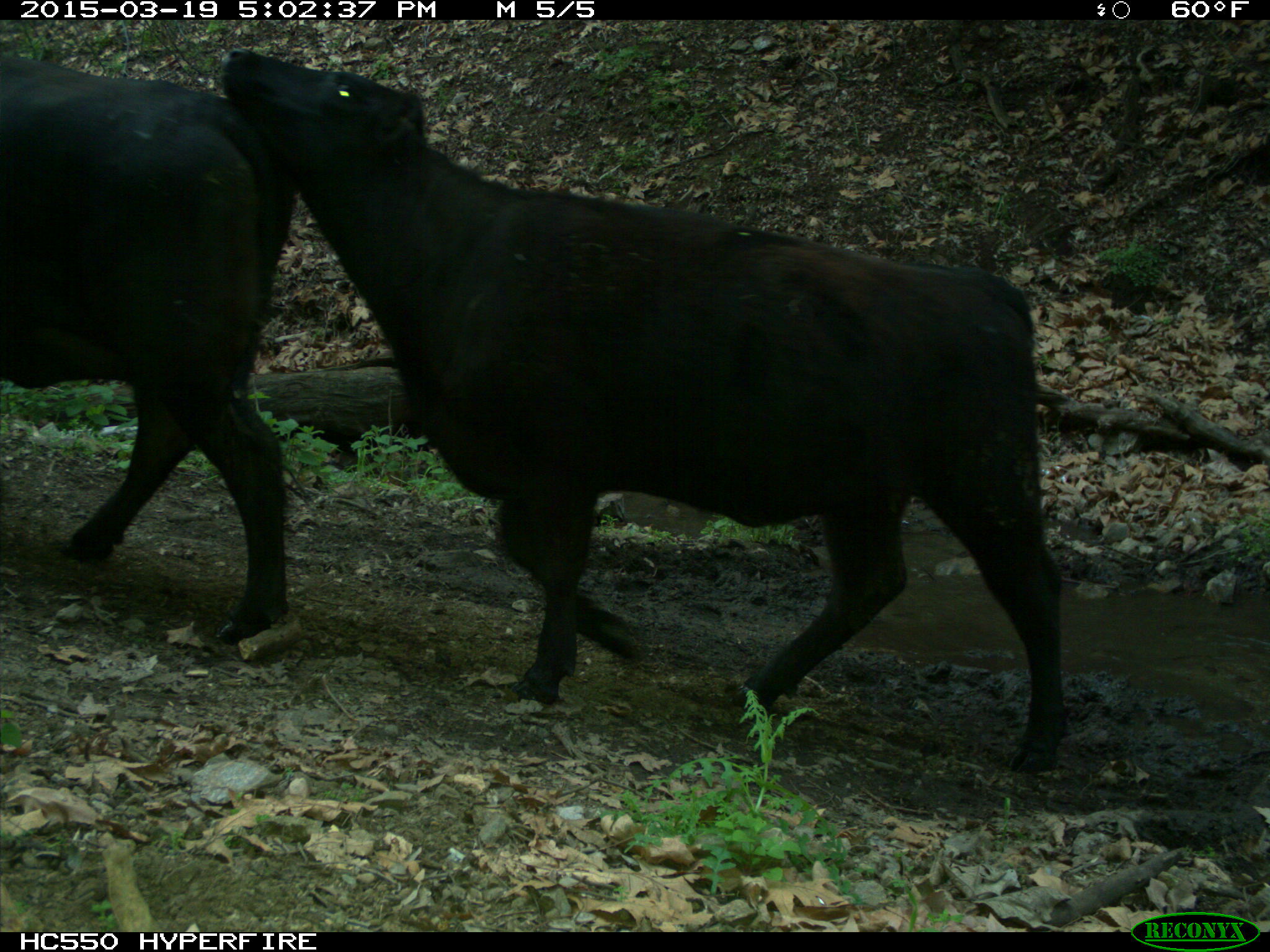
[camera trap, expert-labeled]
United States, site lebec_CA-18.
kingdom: Animalia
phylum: Chordata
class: Mammalia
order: Artiodactyla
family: Bovidae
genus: Bos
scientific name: Bos taurus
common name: domestic cow